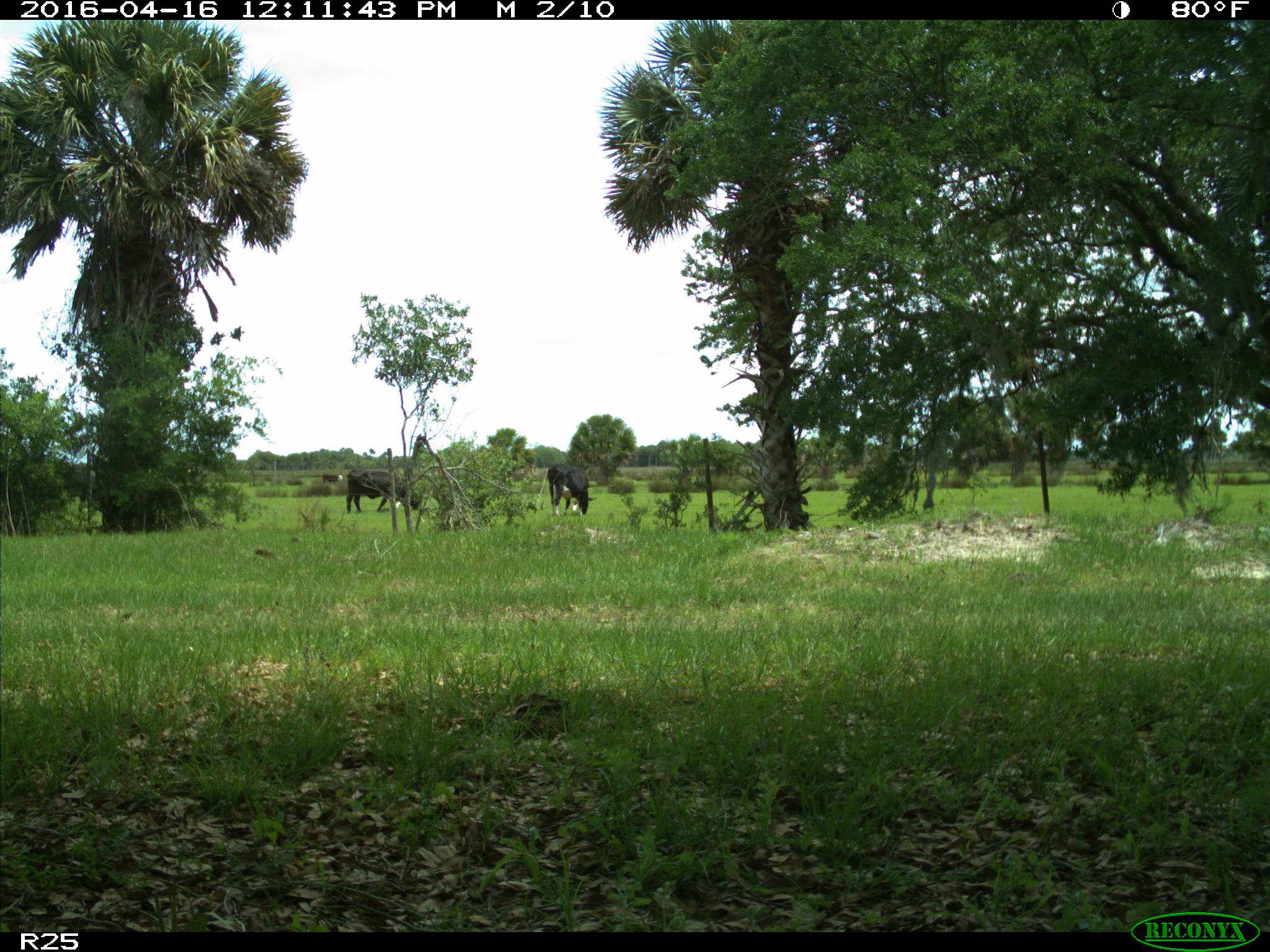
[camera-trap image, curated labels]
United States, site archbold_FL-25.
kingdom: Animalia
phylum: Chordata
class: Mammalia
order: Artiodactyla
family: Bovidae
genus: Bos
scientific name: Bos taurus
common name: domestic cow